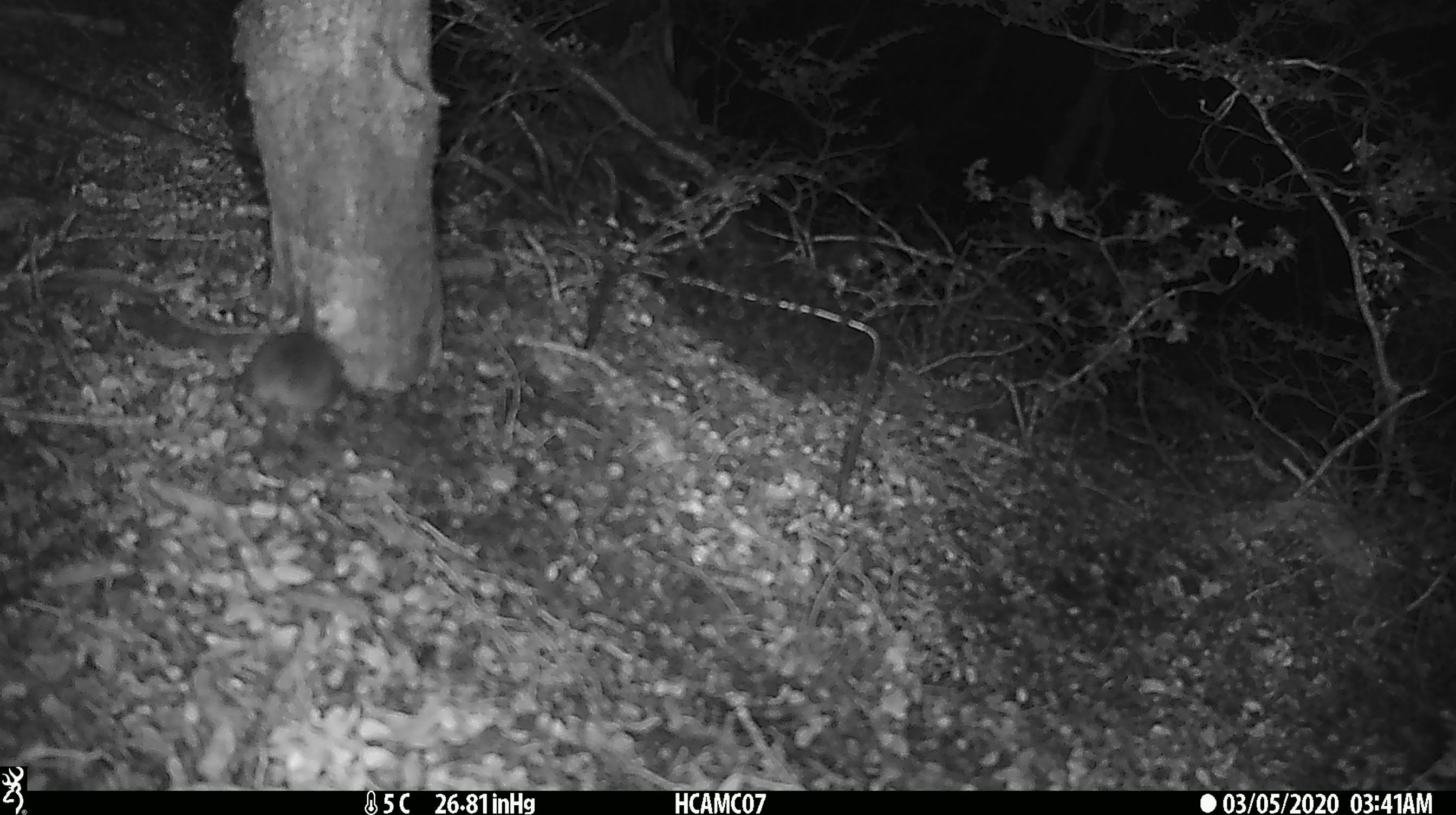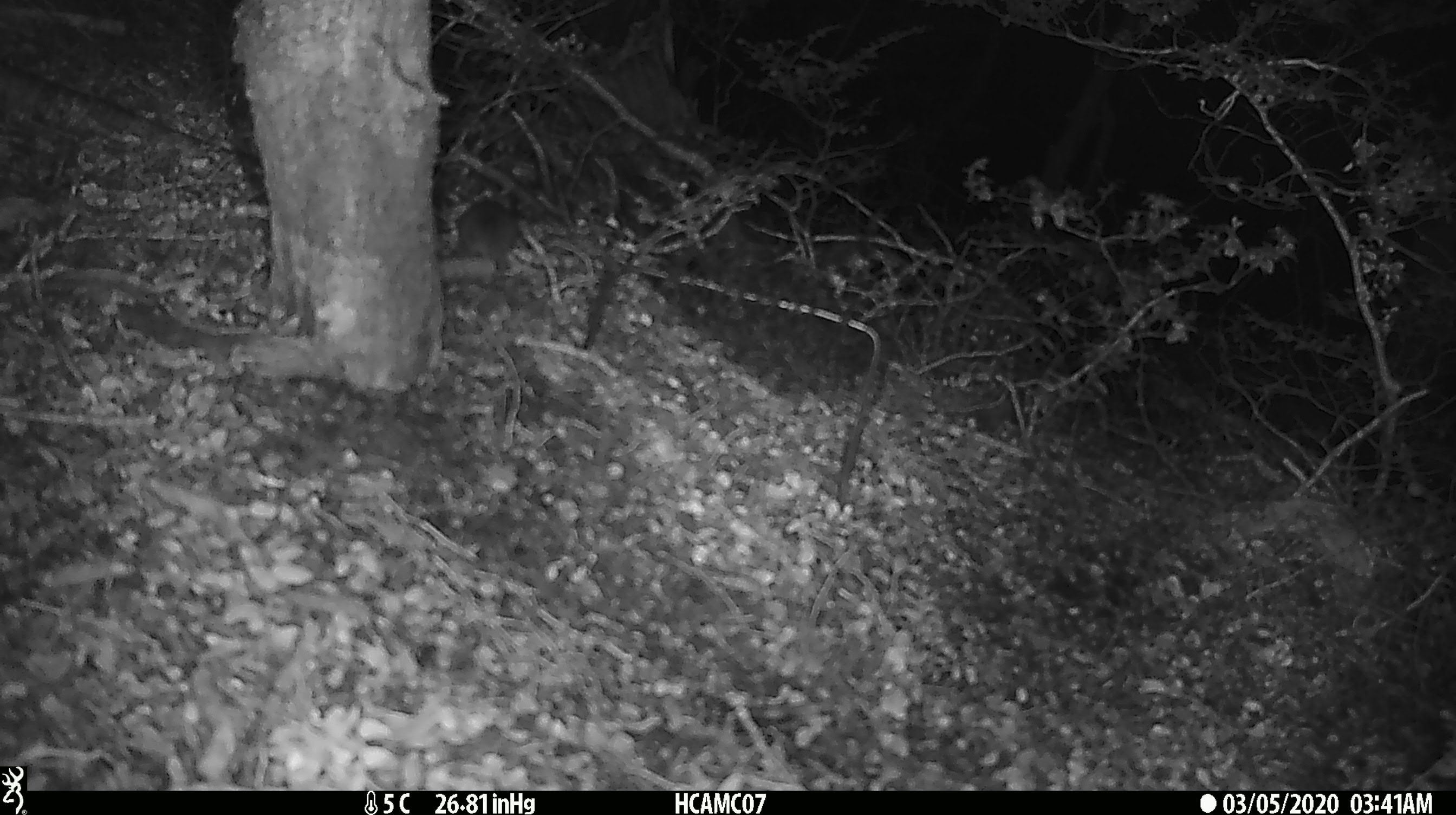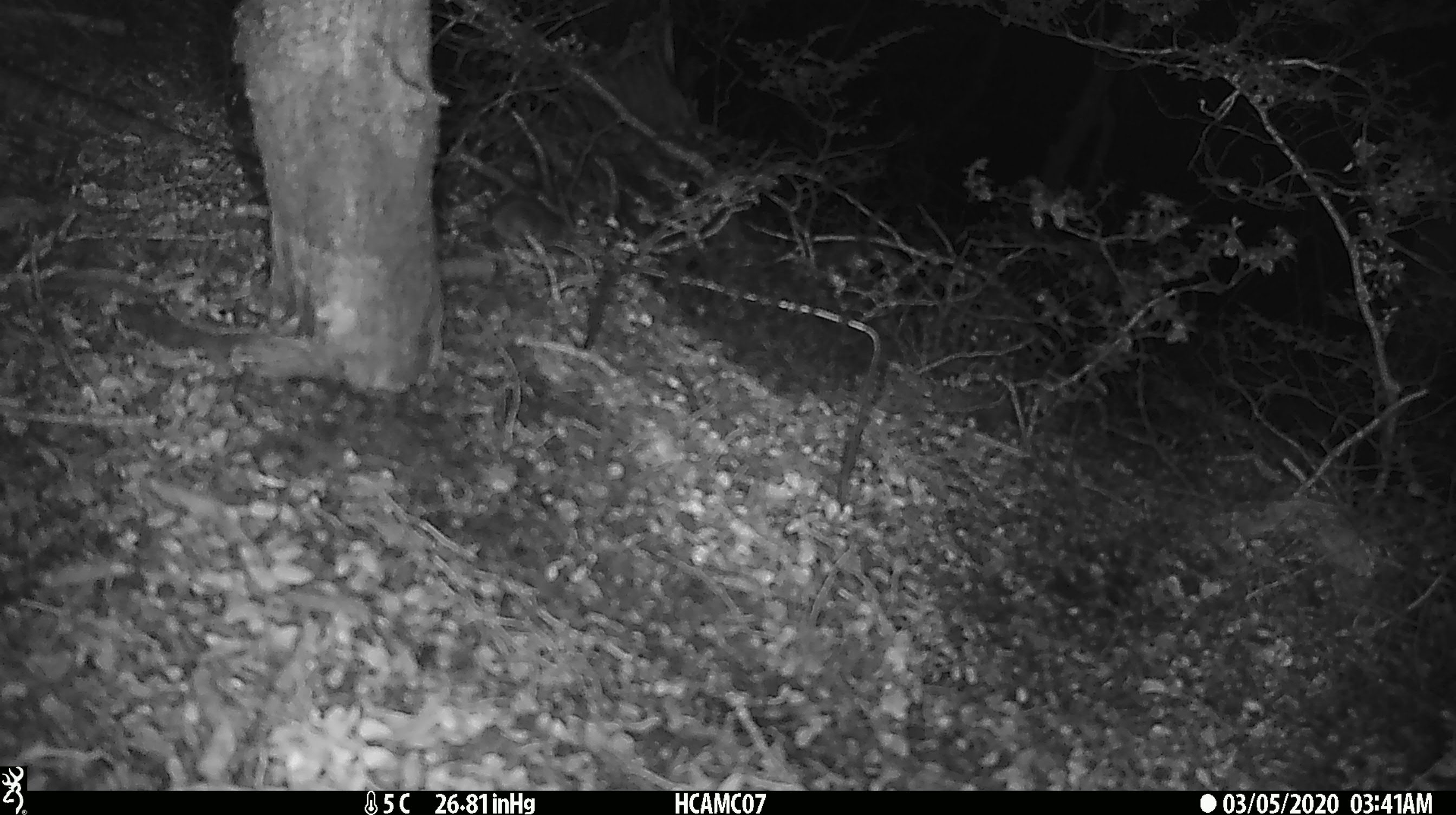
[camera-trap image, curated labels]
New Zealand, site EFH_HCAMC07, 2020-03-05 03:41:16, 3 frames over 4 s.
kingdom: Animalia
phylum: Chordata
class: Mammalia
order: Rodentia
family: Muridae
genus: Mus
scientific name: Mus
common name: mouse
Mouse (Mus).